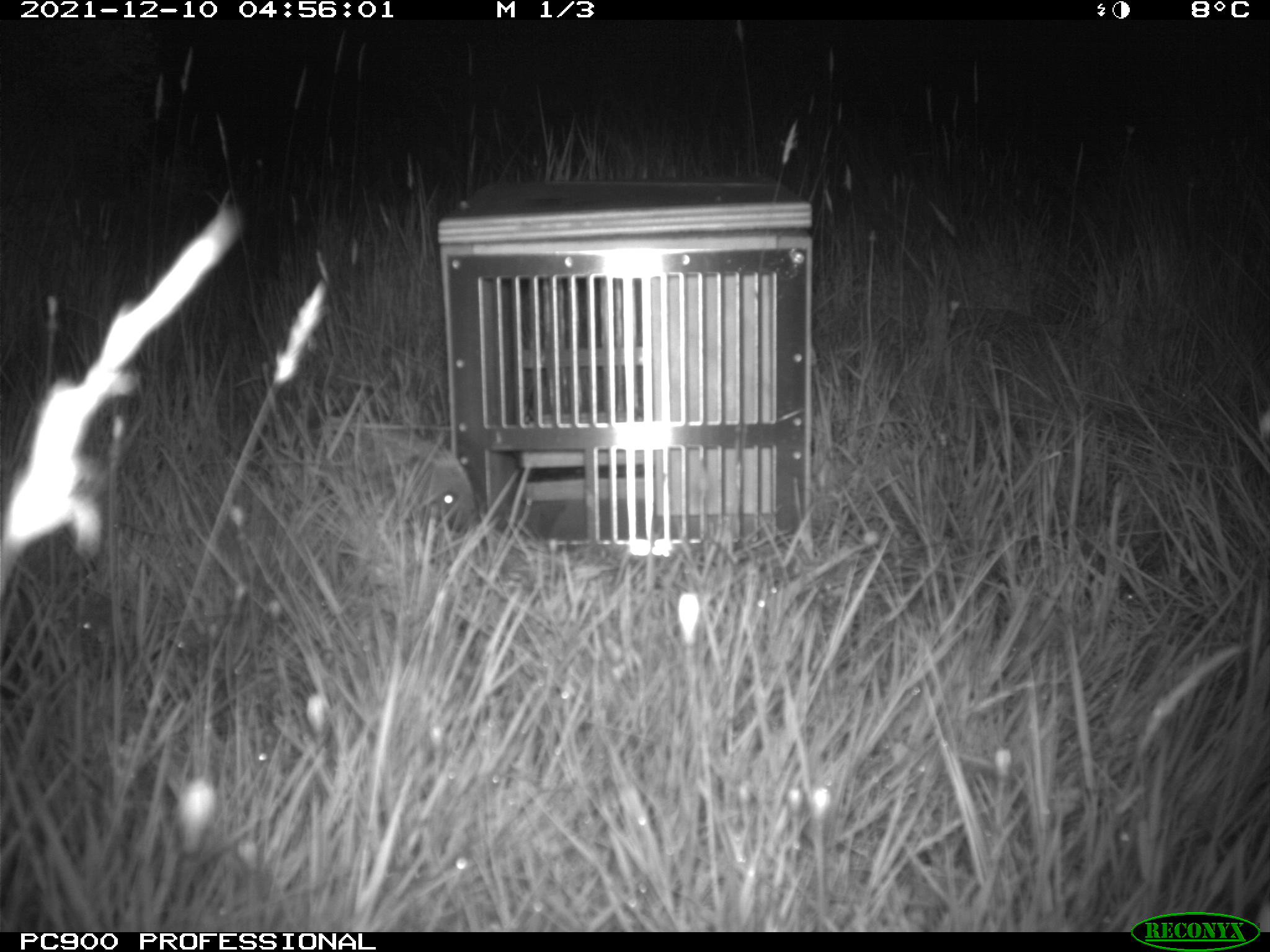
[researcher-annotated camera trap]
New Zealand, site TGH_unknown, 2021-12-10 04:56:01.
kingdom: Animalia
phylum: Chordata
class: Mammalia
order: Eulipotyphla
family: Erinaceidae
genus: Erinaceus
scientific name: Erinaceus europaeus europaeus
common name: european hedgehog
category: hedgehog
Hedgehog (european hedgehog) (Erinaceus europaeus europaeus).